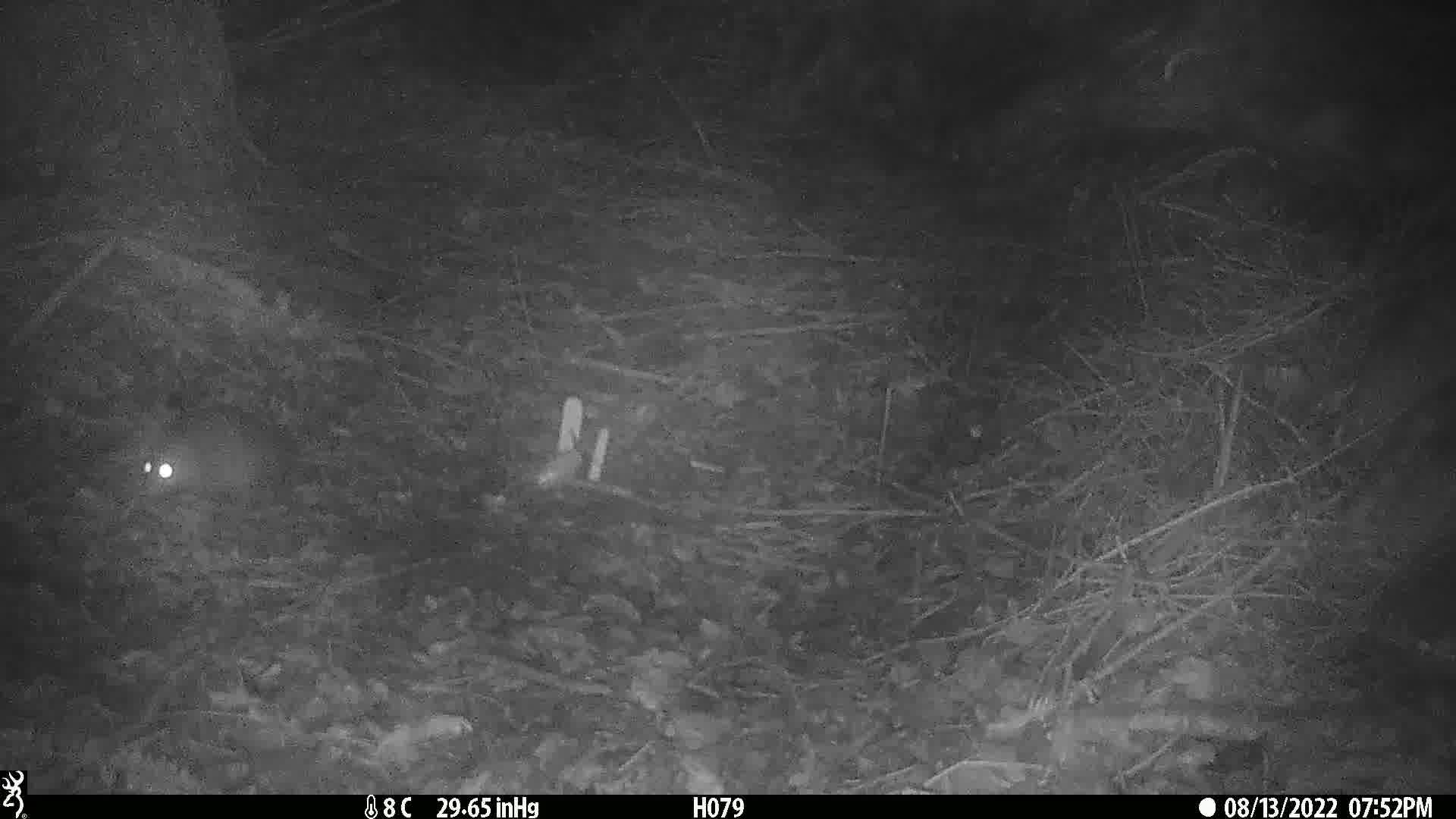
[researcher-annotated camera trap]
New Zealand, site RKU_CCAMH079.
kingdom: Animalia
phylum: Chordata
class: Mammalia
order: Rodentia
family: Muridae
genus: Rattus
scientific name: Rattus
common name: rat